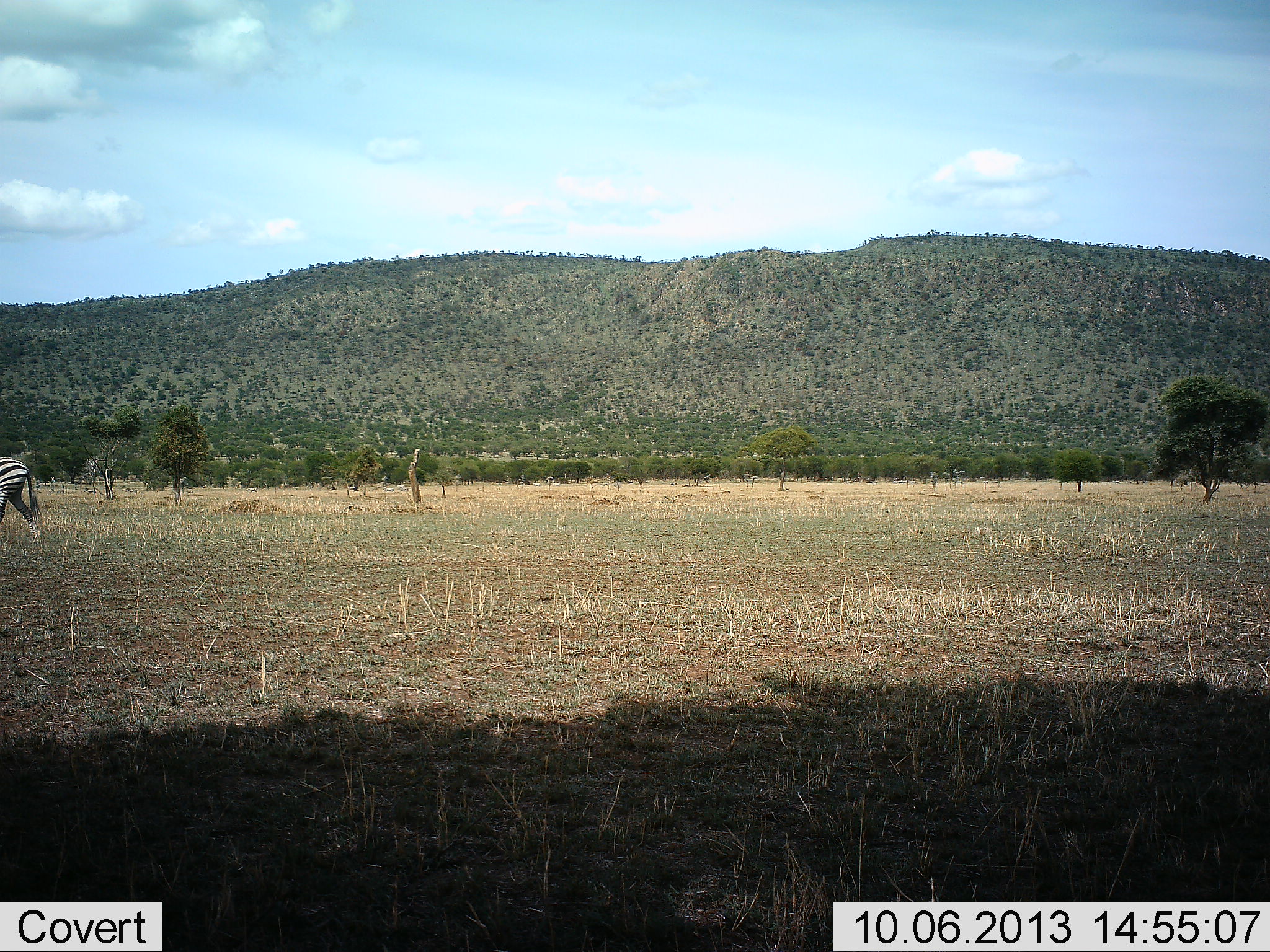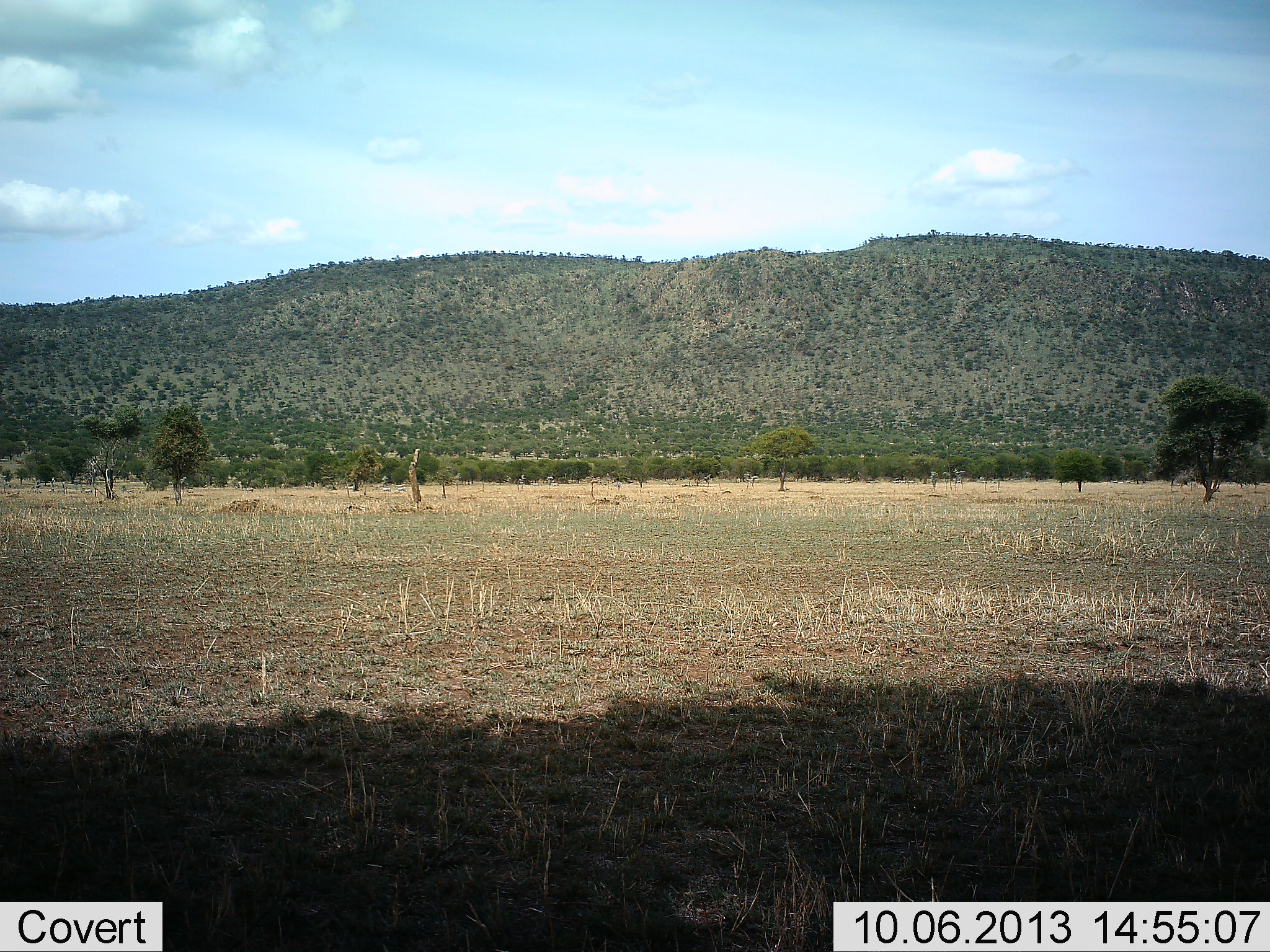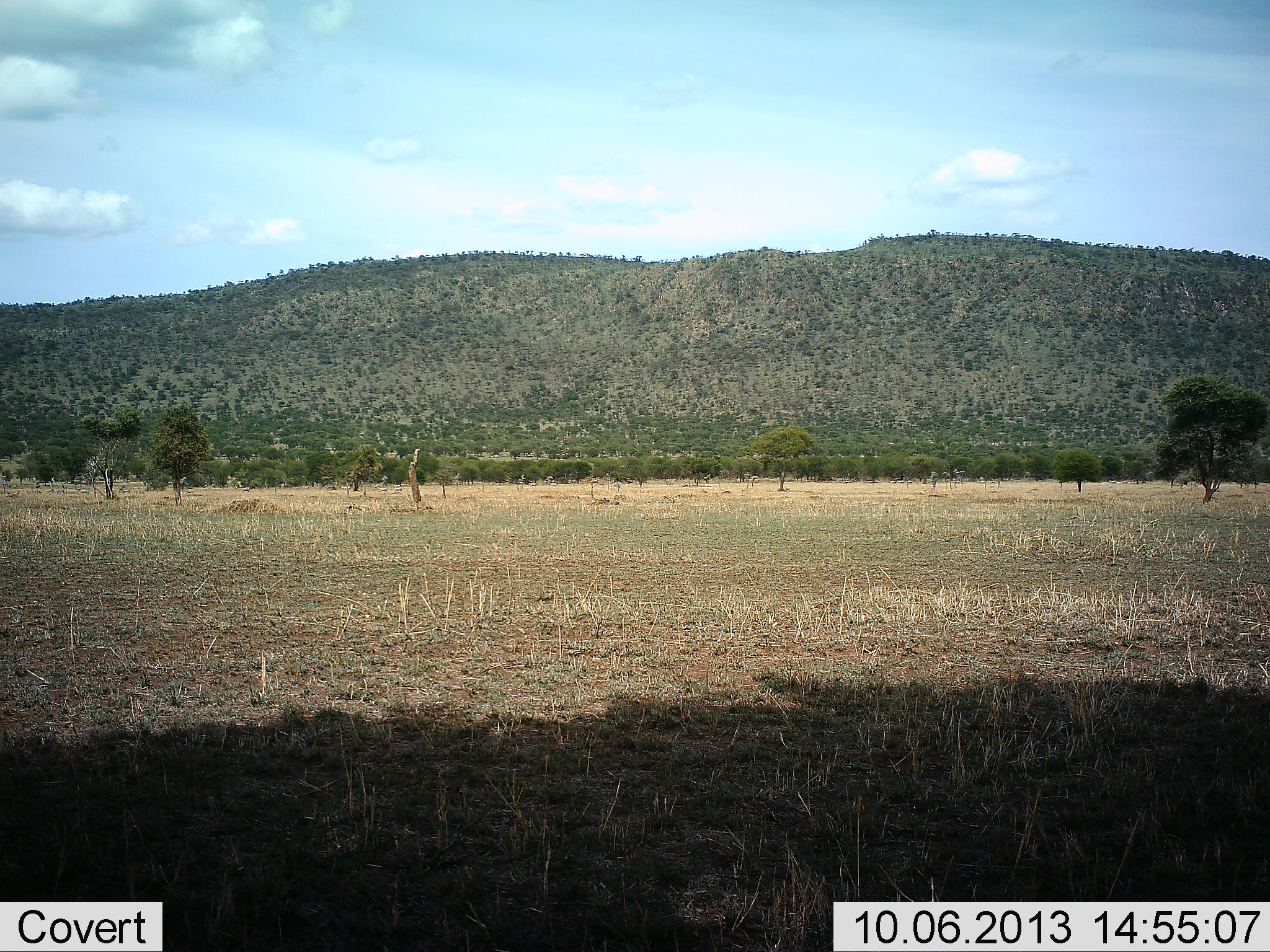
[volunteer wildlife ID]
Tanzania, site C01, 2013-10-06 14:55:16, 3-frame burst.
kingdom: Animalia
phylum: Chordata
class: Mammalia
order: Perissodactyla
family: Equidae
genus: Equus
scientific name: Equus quagga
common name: plains zebra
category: zebra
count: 1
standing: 8%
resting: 0%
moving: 100%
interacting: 0%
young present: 0%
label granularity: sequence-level